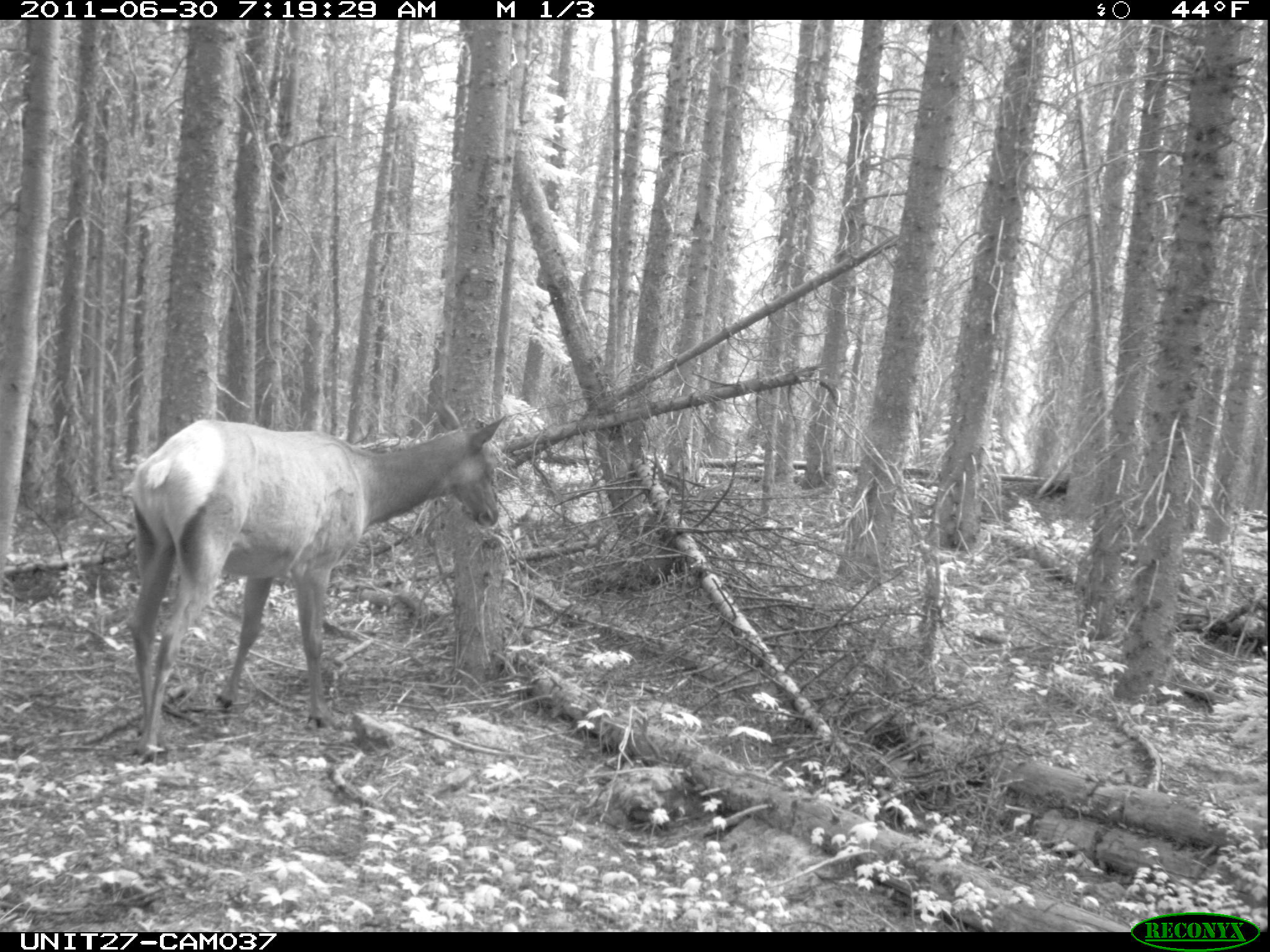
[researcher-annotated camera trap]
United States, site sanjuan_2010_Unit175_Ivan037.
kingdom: Animalia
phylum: Chordata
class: Mammalia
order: Artiodactyla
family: Cervidae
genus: Cervus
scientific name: Cervus elaphus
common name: red deer